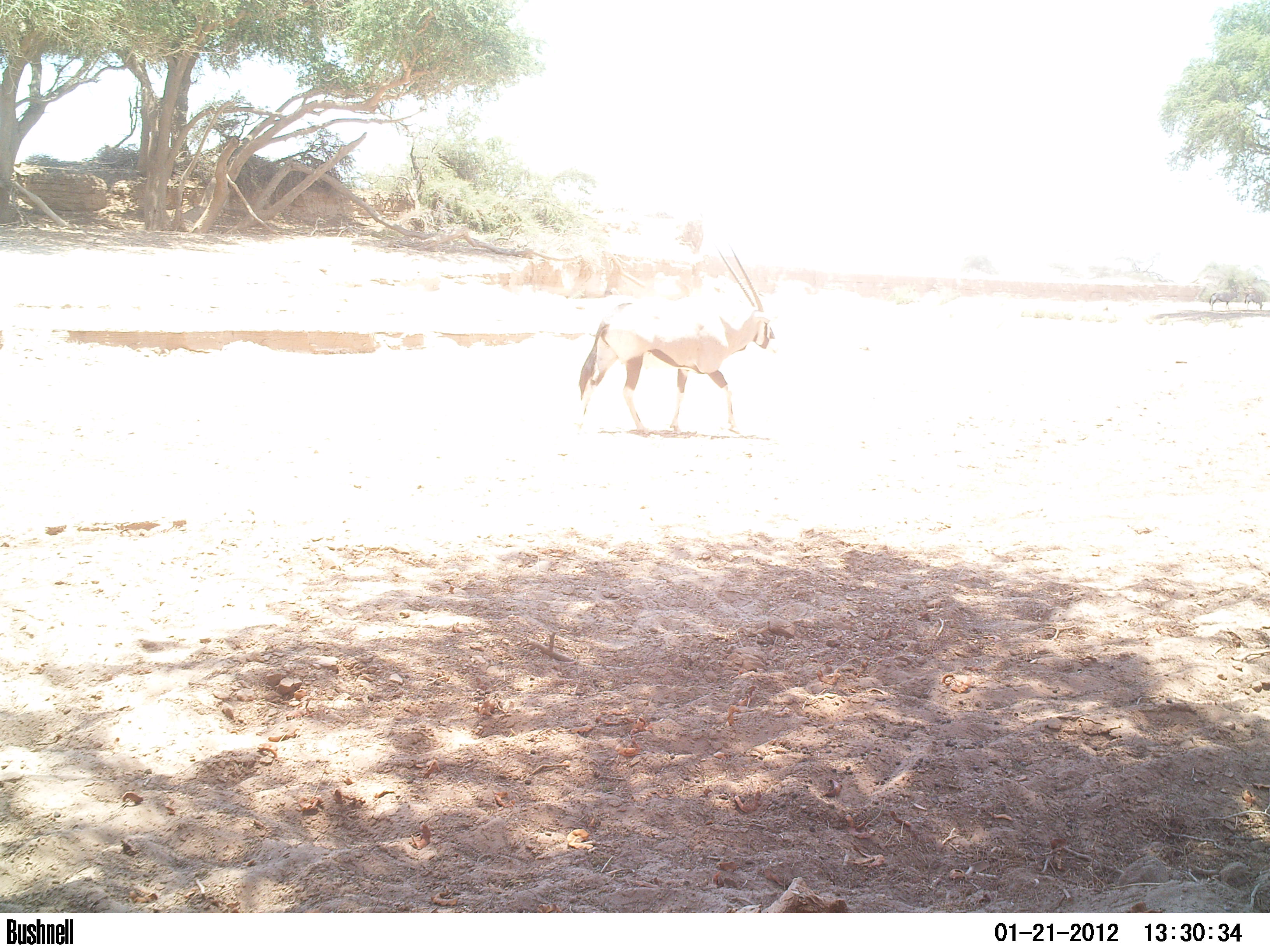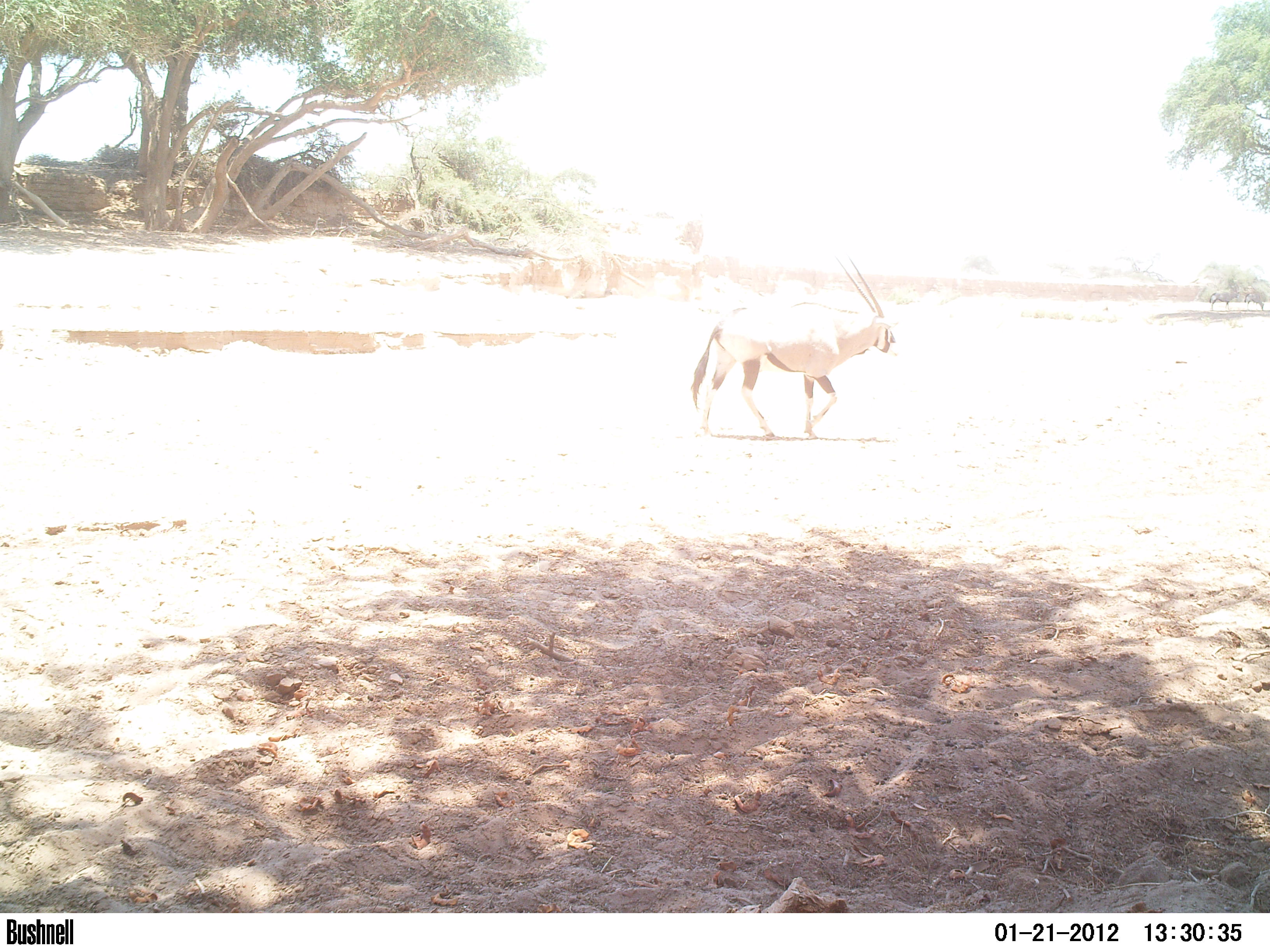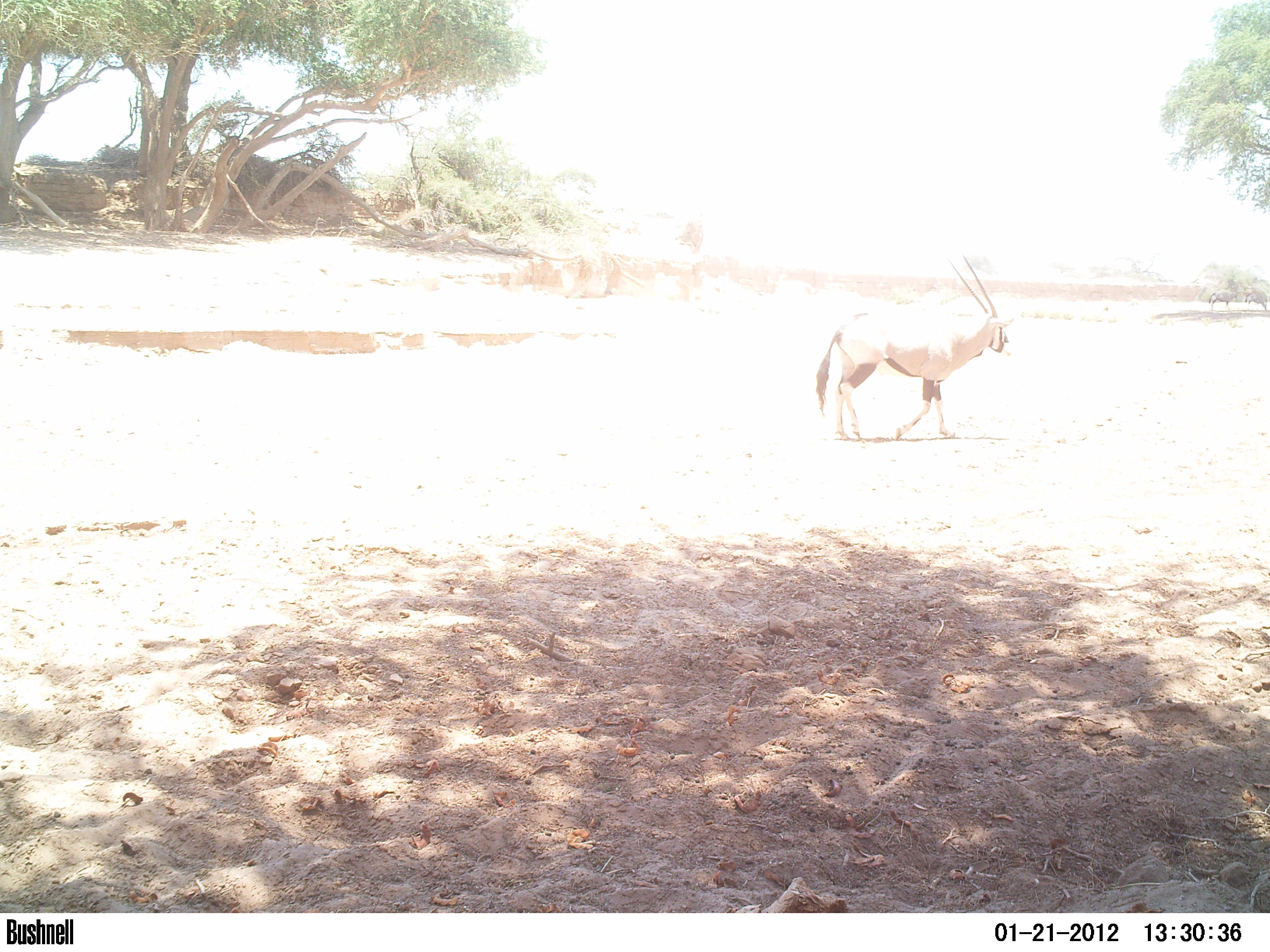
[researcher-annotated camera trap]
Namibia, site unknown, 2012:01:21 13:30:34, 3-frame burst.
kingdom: Animalia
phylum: Chordata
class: Mammalia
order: Artiodactyla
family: Bovidae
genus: Oryx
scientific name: Oryx gazella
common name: gemsbok